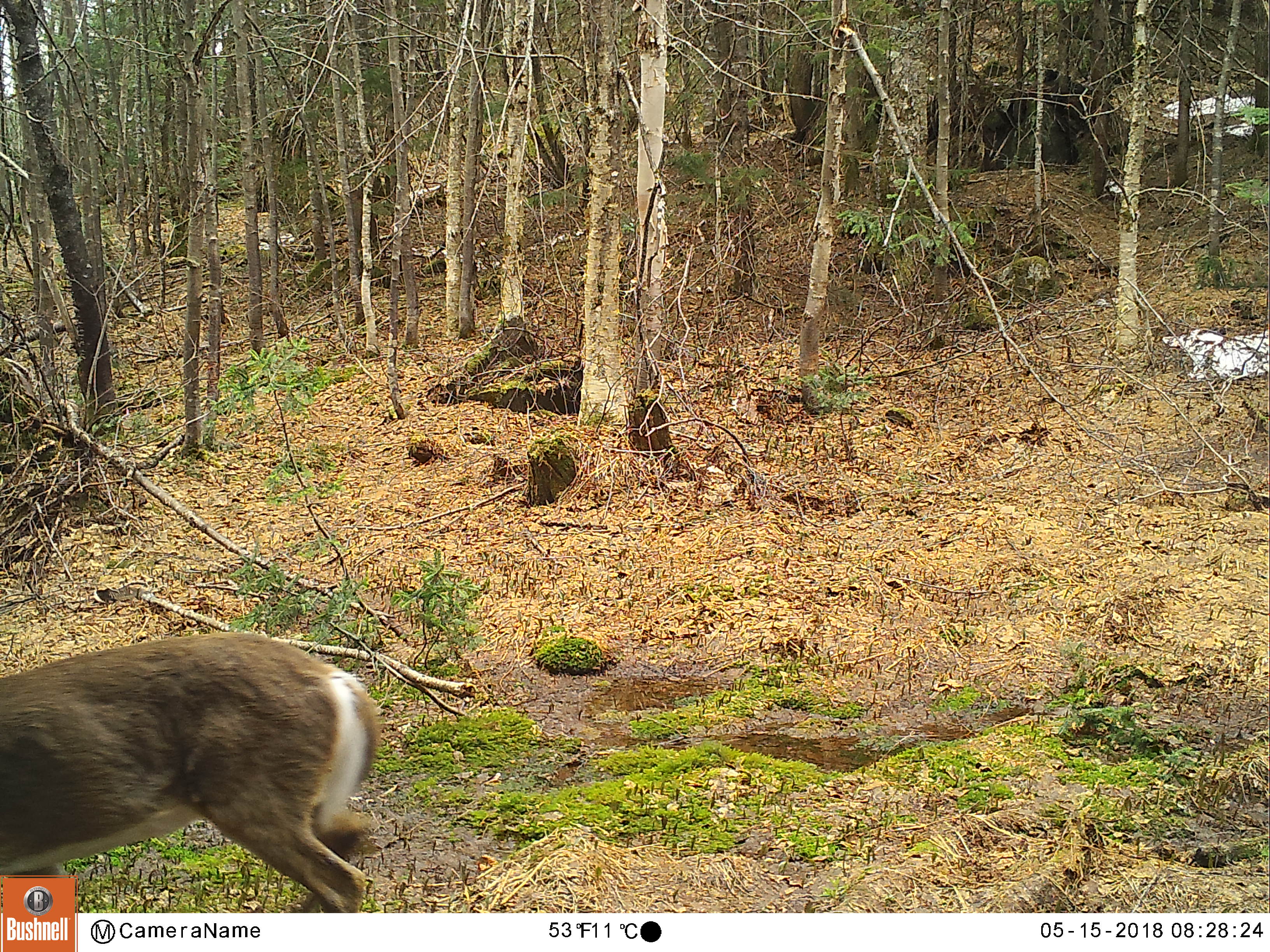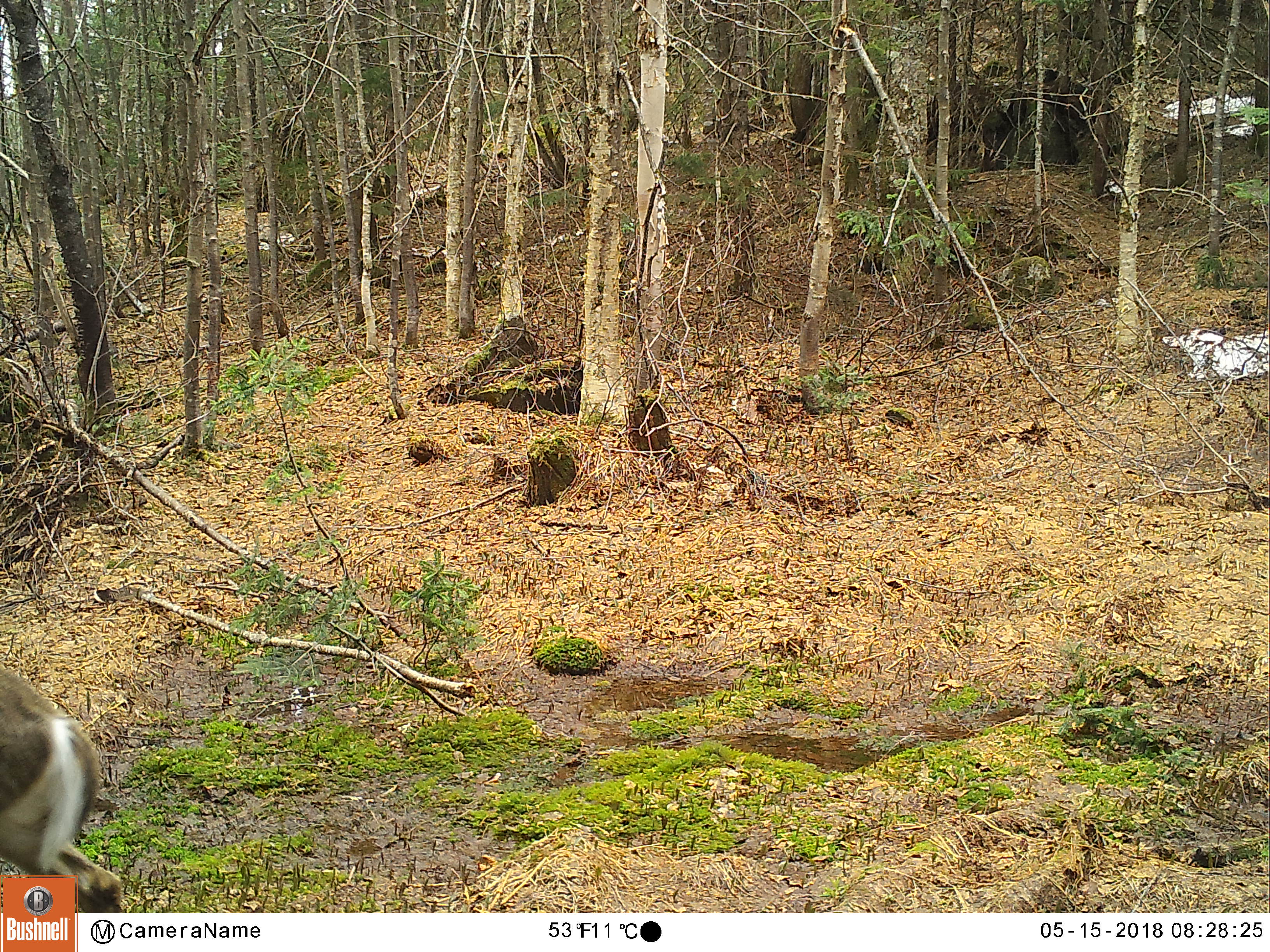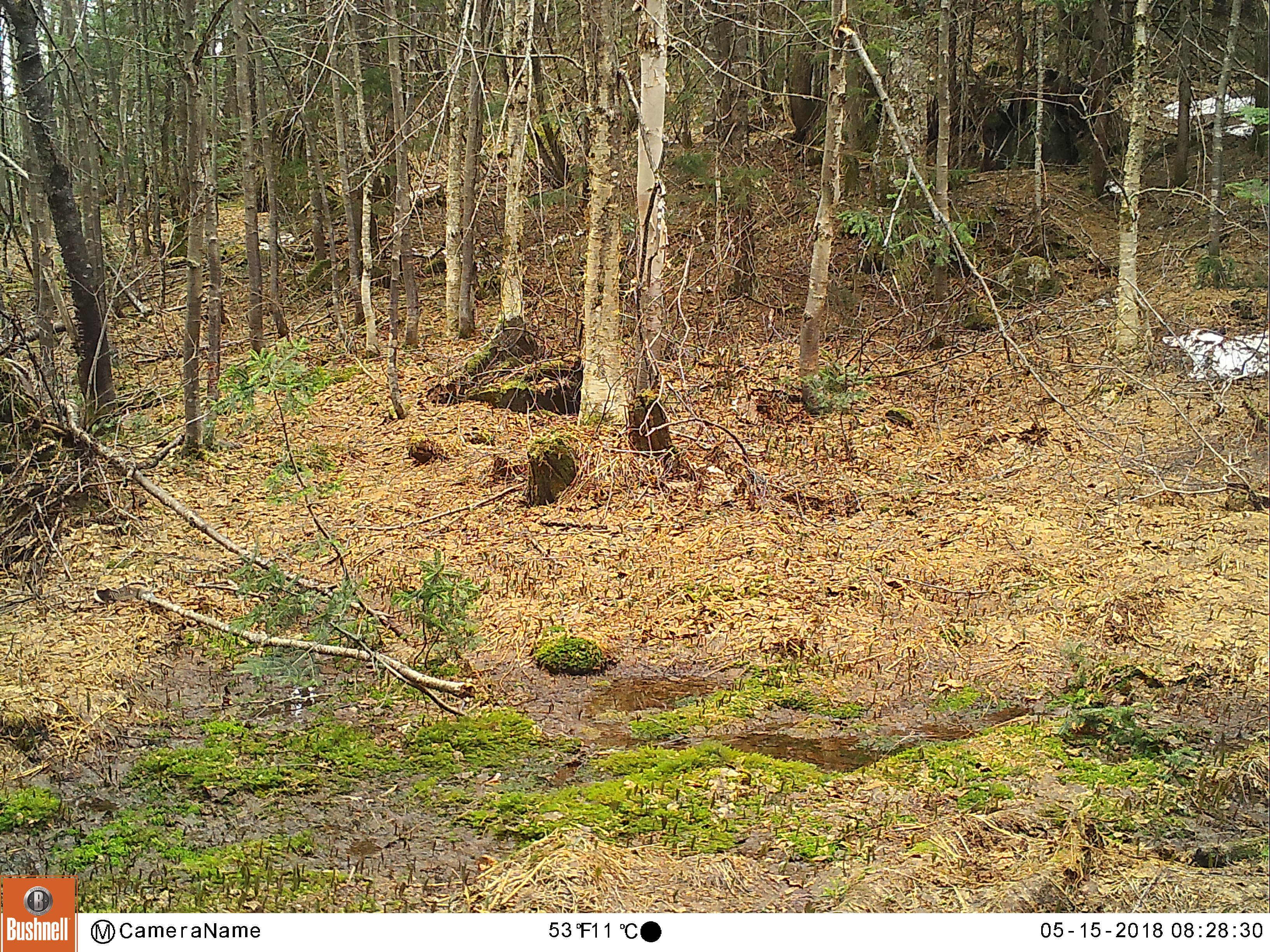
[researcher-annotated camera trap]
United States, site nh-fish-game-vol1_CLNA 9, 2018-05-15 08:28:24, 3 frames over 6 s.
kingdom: Animalia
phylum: Chordata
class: Mammalia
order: Artiodactyla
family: Cervidae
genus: Odocoileus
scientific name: Odocoileus virginianus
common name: white-tailed deer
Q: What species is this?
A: White-tailed deer (Odocoileus virginianus).